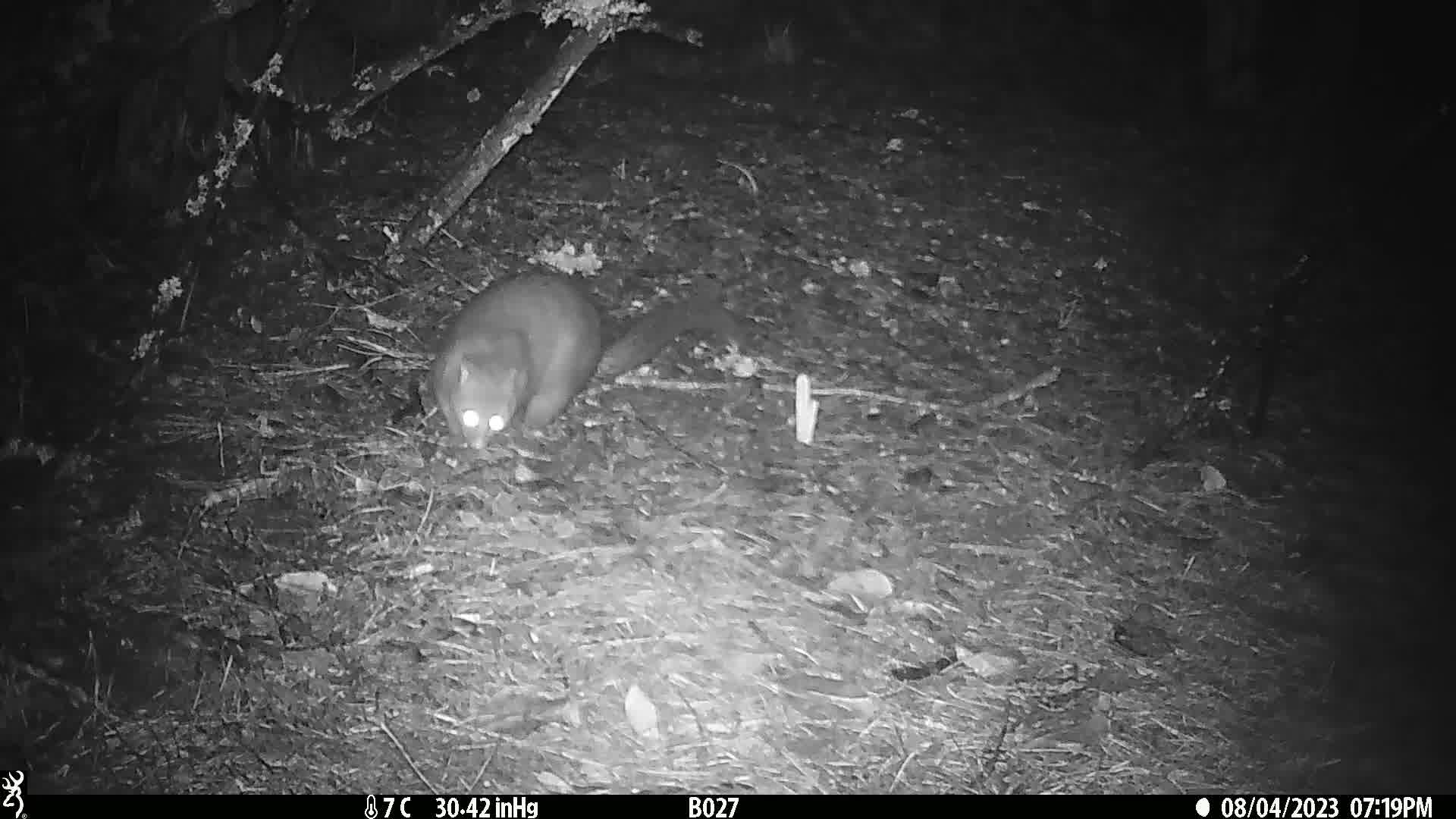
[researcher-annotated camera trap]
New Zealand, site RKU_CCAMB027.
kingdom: Animalia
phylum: Chordata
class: Mammalia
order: Diprotodontia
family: Phalangeridae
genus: Trichosurus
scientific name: Trichosurus vulpecula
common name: common brushtail possum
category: possum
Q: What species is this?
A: Possum (common brushtail possum) (Trichosurus vulpecula).